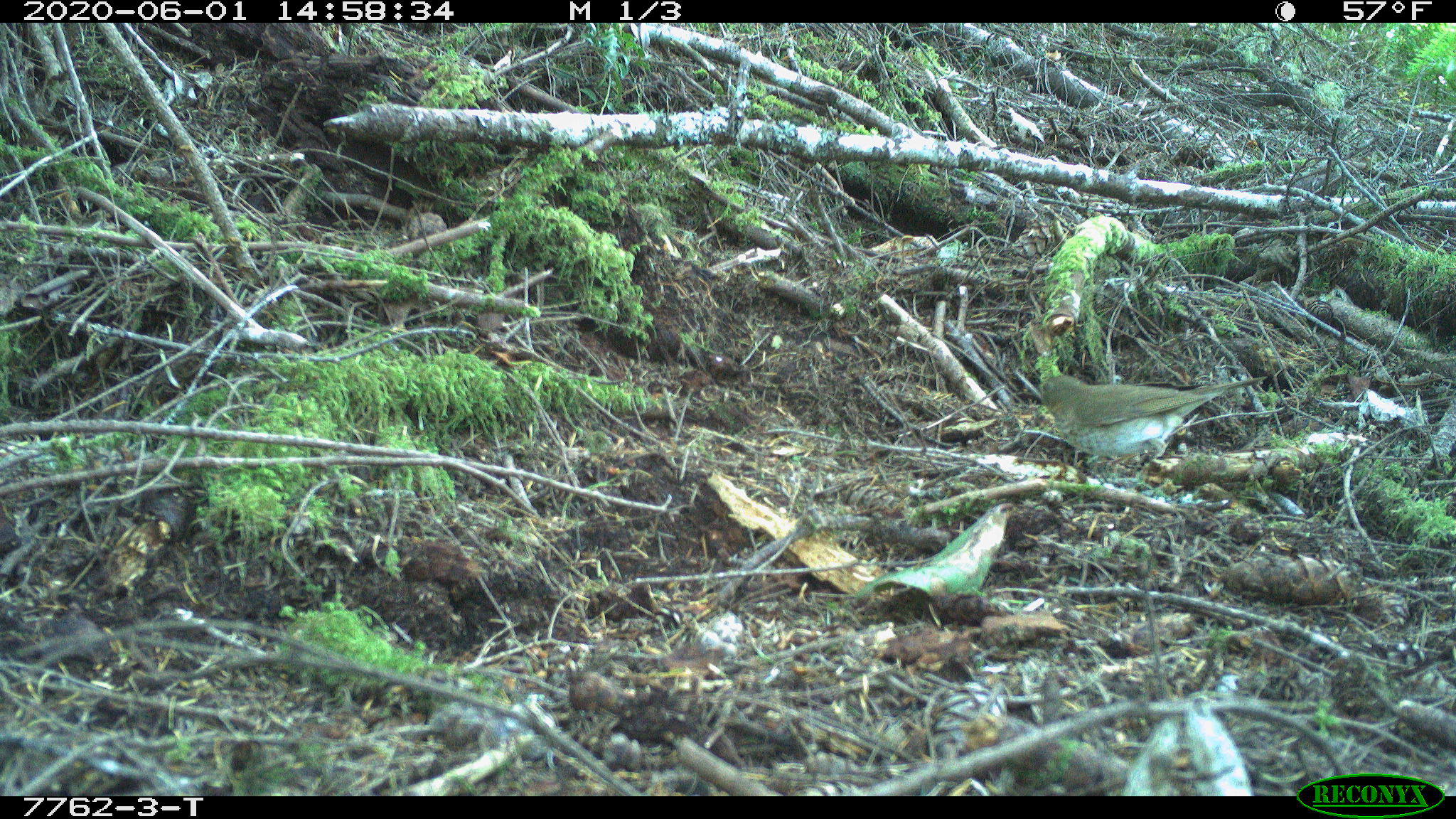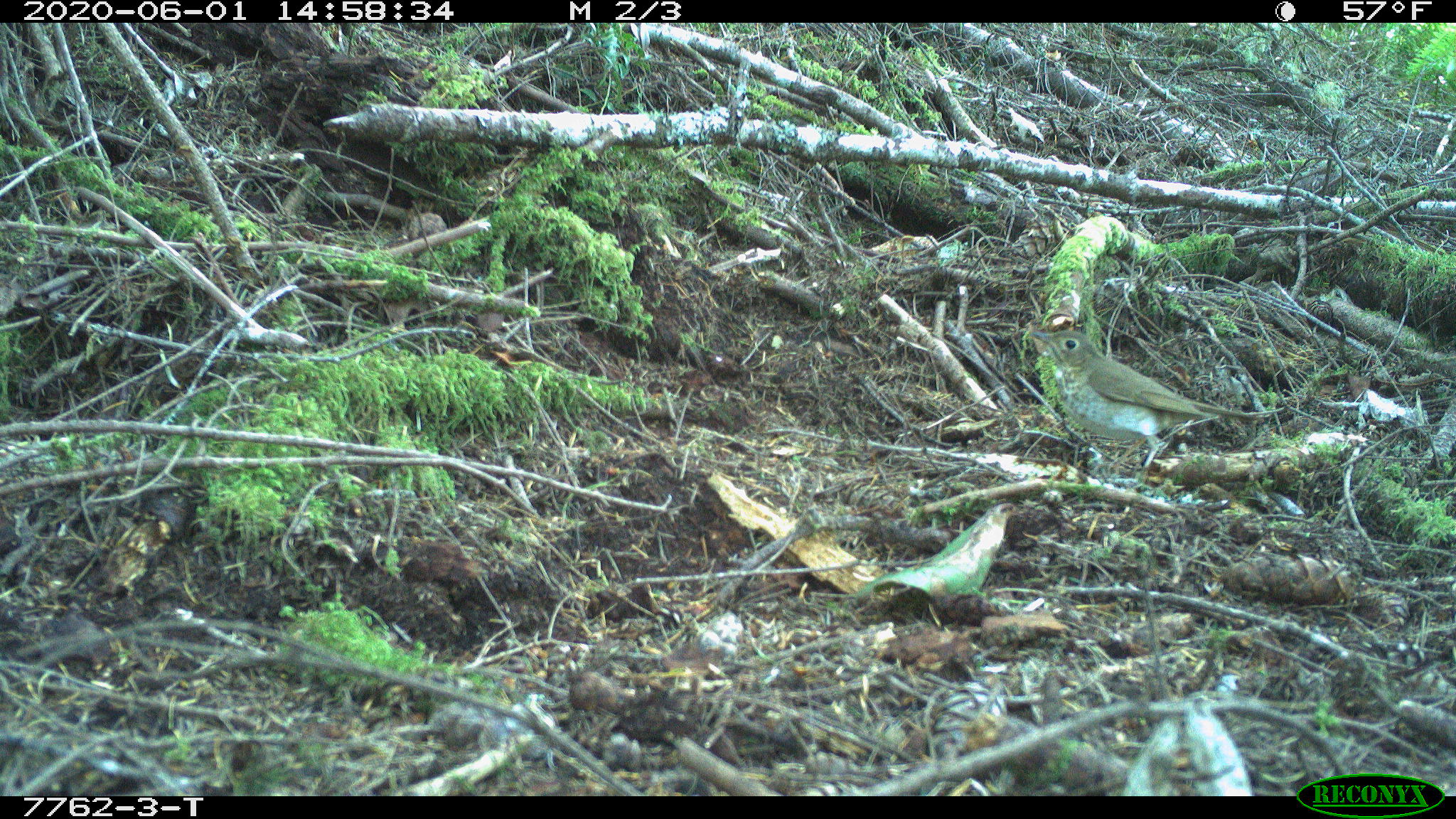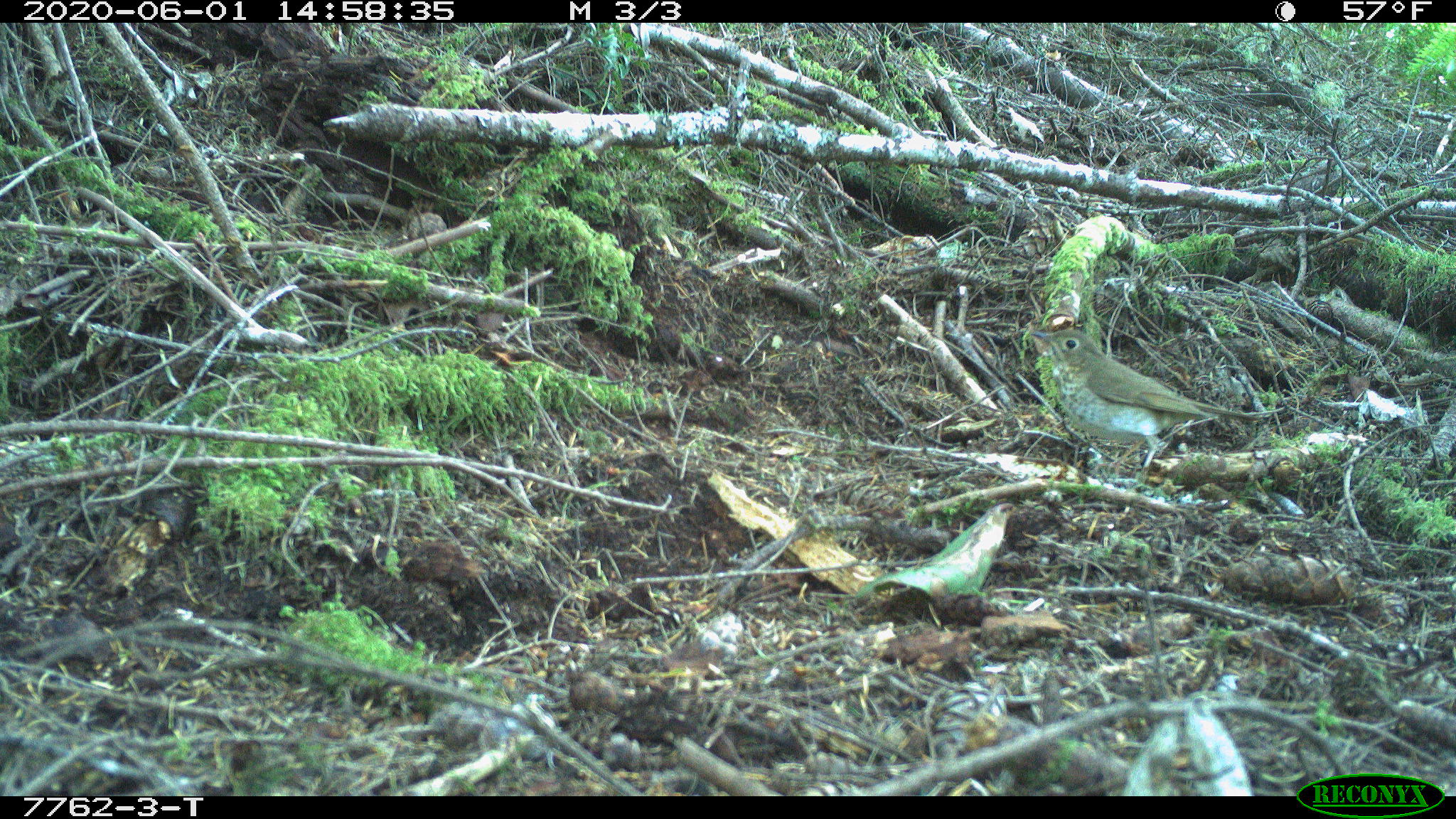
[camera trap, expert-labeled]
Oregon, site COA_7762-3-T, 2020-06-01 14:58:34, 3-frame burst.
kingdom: Animalia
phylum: Chordata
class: Aves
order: Passeriformes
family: Turdidae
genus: Catharus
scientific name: Catharus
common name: brown thrushes and nightingale-thrushes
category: catharus species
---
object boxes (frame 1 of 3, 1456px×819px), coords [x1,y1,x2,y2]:
catharus species: [1033,367,1271,470]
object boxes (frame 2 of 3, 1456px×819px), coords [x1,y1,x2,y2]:
catharus species: [1029,321,1270,479]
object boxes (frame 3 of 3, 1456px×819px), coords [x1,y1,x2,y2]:
catharus species: [1026,317,1269,483]